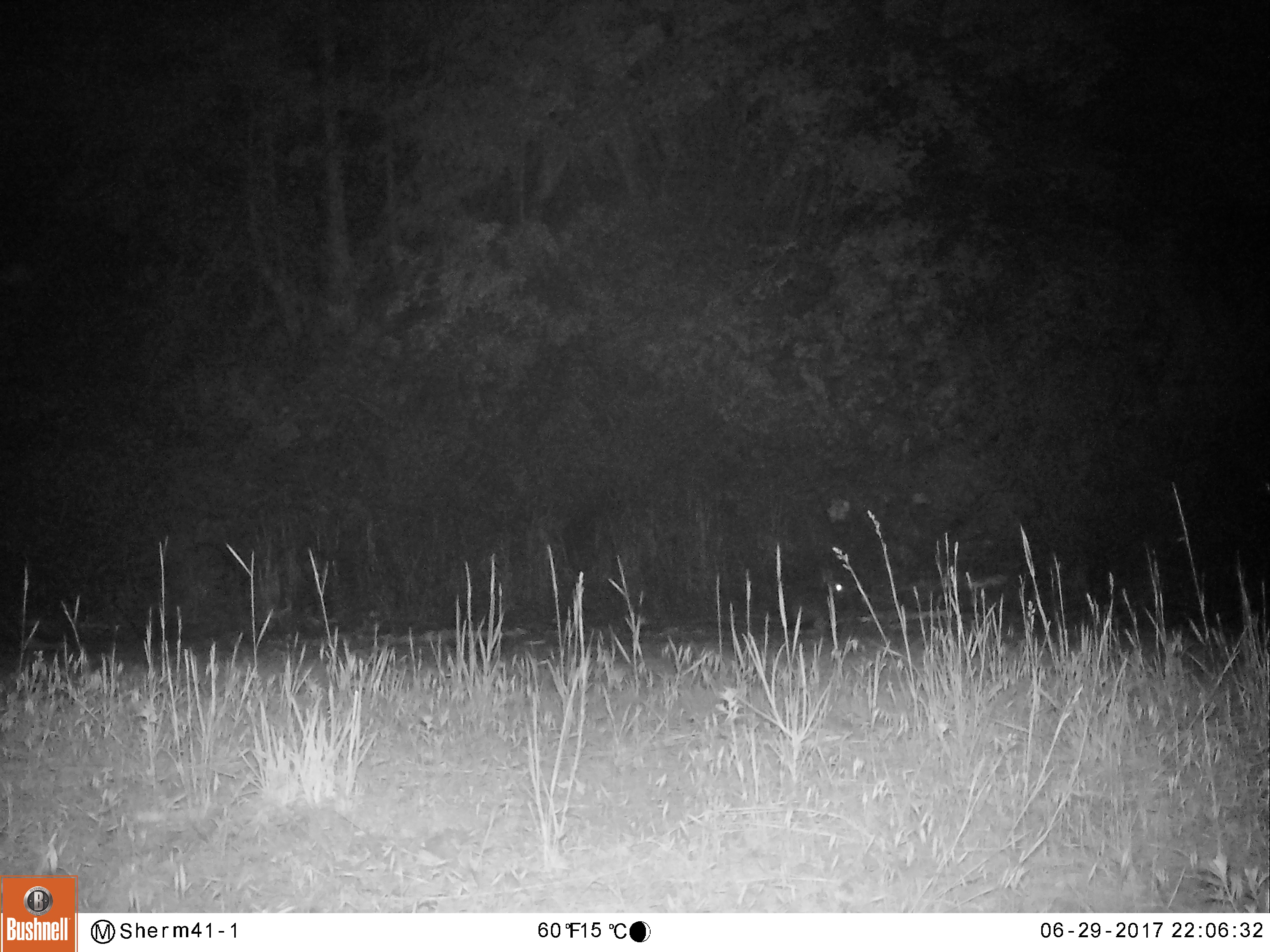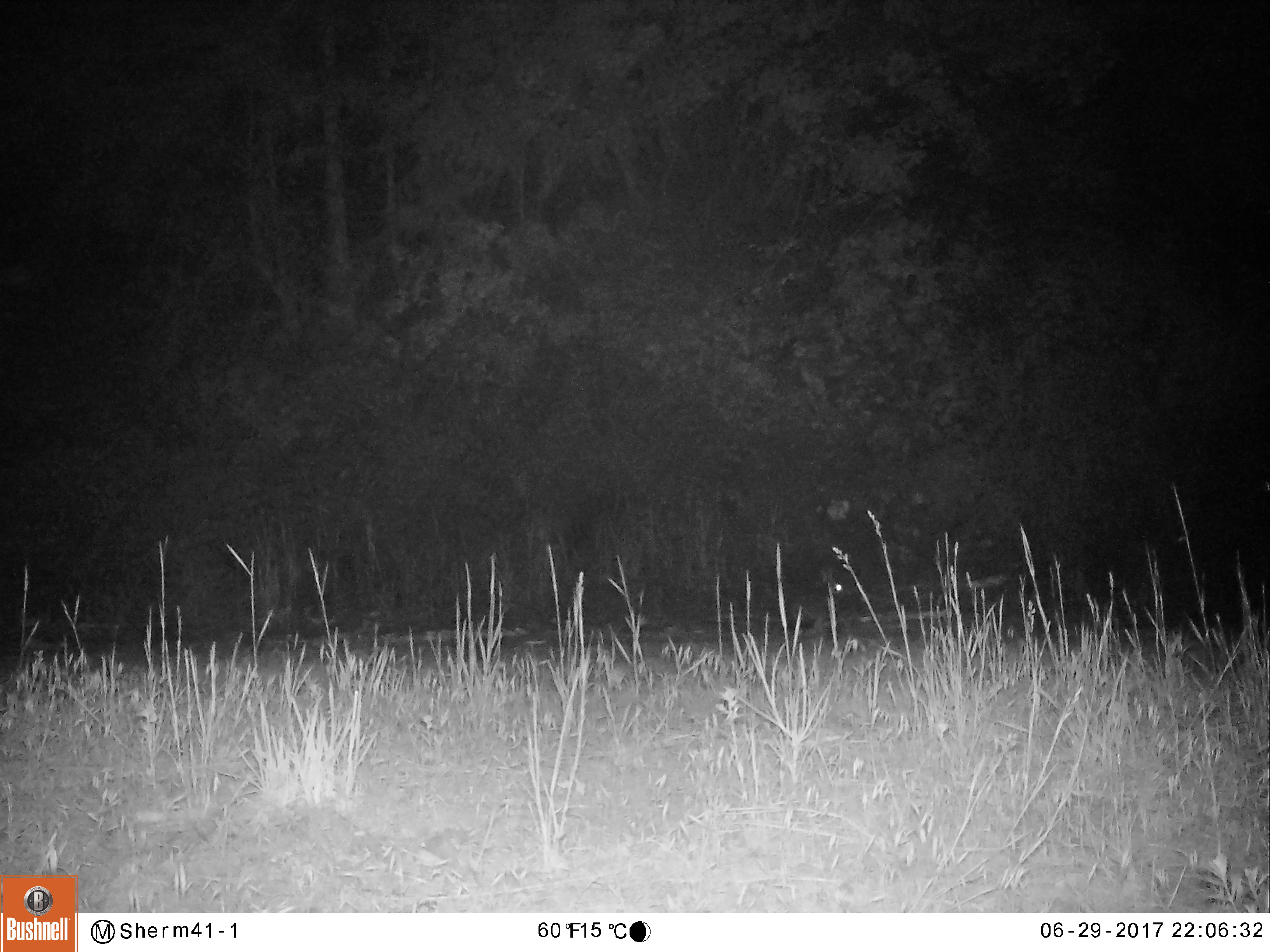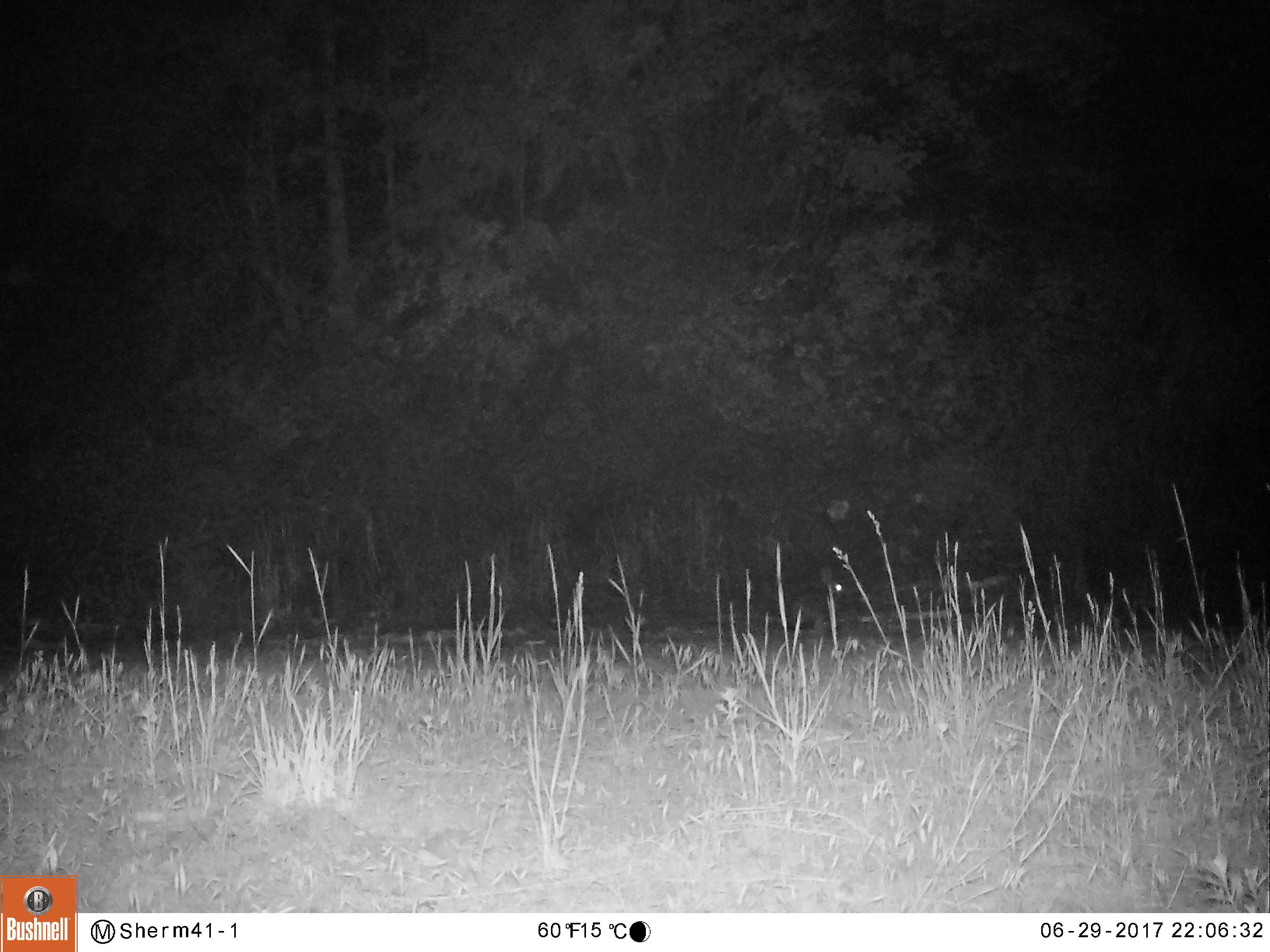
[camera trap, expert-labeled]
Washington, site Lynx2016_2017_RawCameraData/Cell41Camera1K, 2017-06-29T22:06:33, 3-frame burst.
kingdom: Animalia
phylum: Chordata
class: Mammalia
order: Lagomorpha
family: Leporidae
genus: Lepus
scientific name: Lepus americanus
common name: snowshoe hare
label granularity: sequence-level